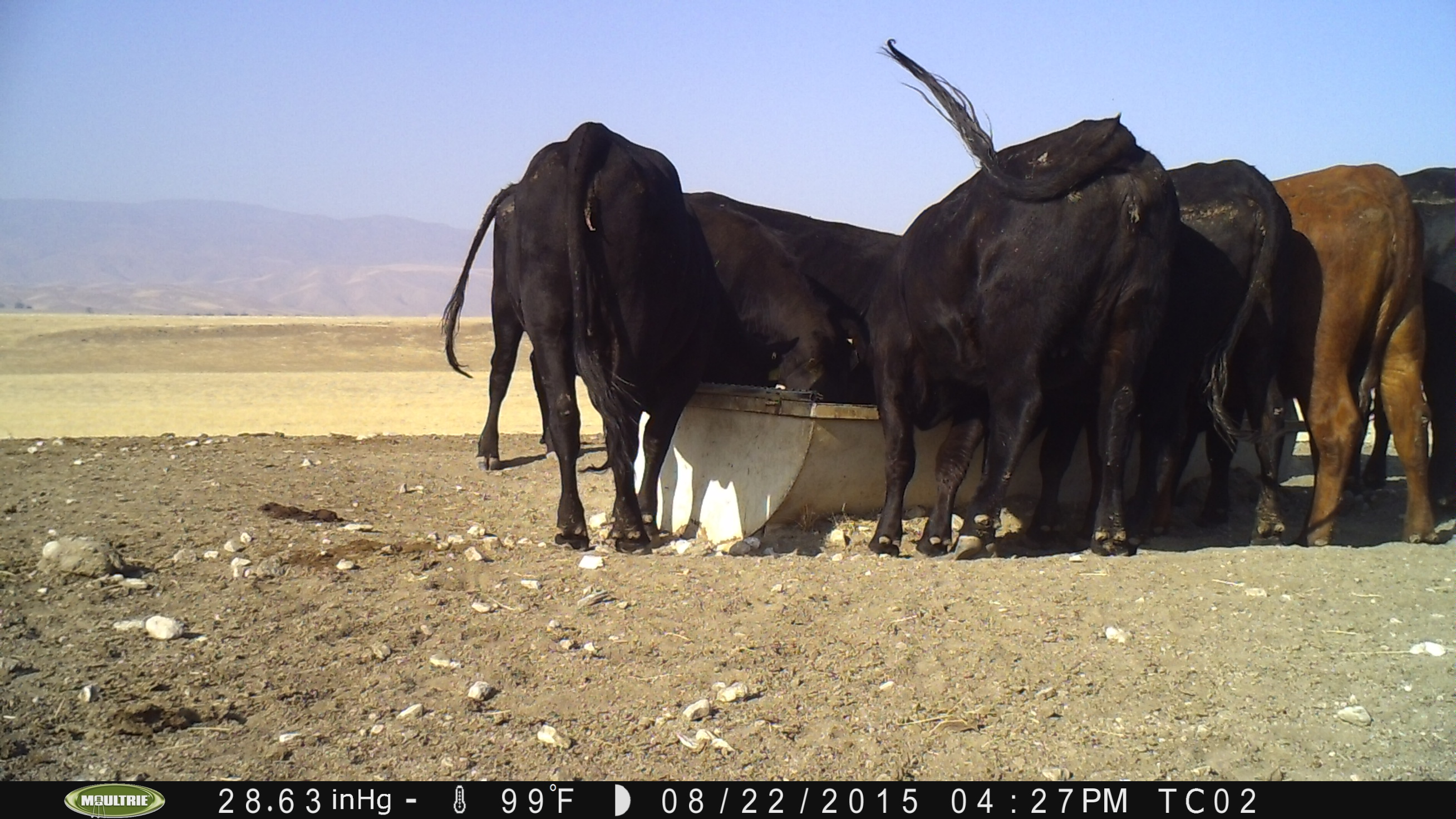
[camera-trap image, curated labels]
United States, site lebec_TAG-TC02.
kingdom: Animalia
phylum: Chordata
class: Mammalia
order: Artiodactyla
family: Bovidae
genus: Bos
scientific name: Bos taurus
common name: domestic cow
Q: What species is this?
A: Bos taurus (domestic cow).